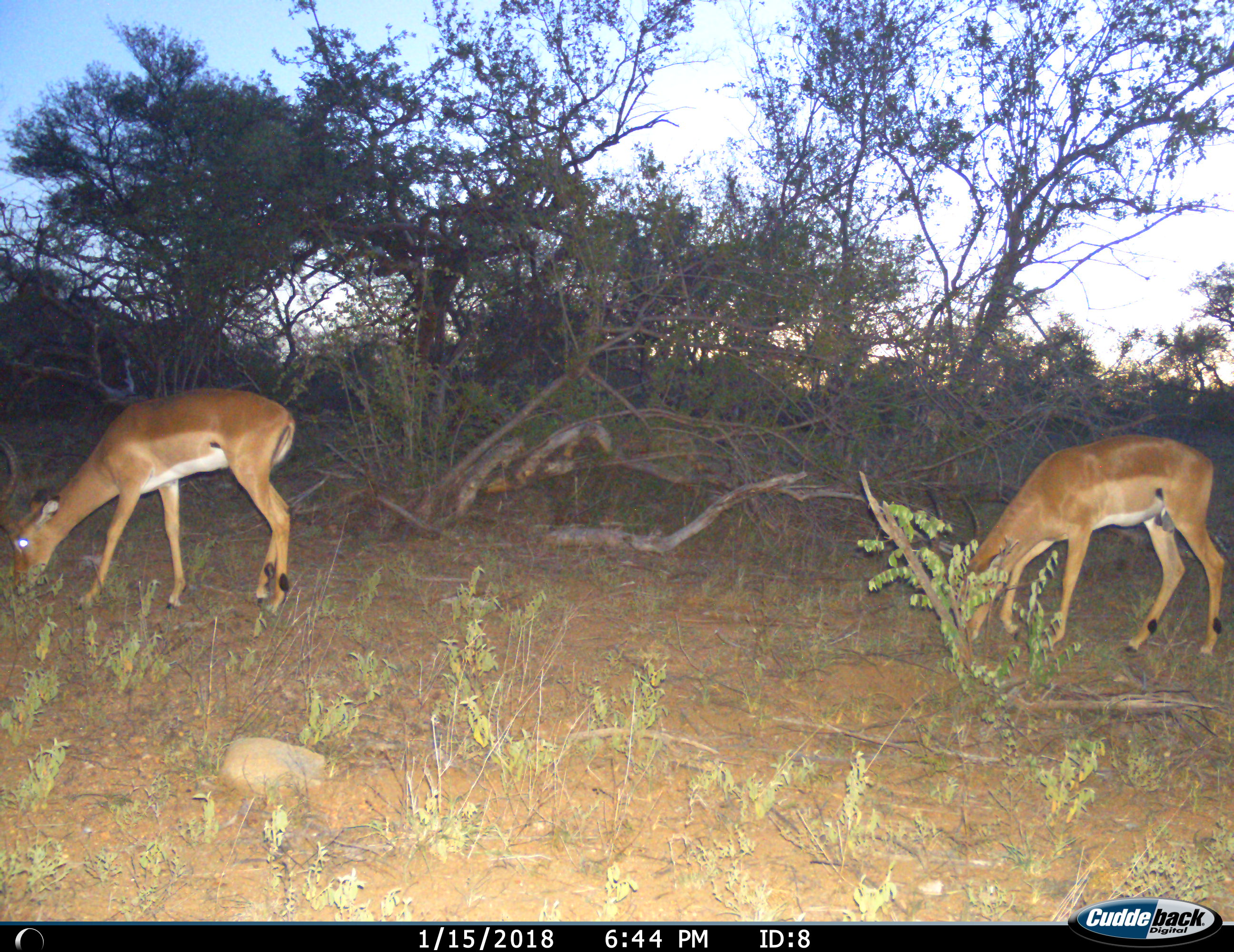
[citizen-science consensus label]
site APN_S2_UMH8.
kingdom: Animalia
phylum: Chordata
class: Mammalia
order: Artiodactyla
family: Bovidae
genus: Aepyceros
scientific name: Aepyceros melampus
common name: impala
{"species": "impala (Aepyceros melampus)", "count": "2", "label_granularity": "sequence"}